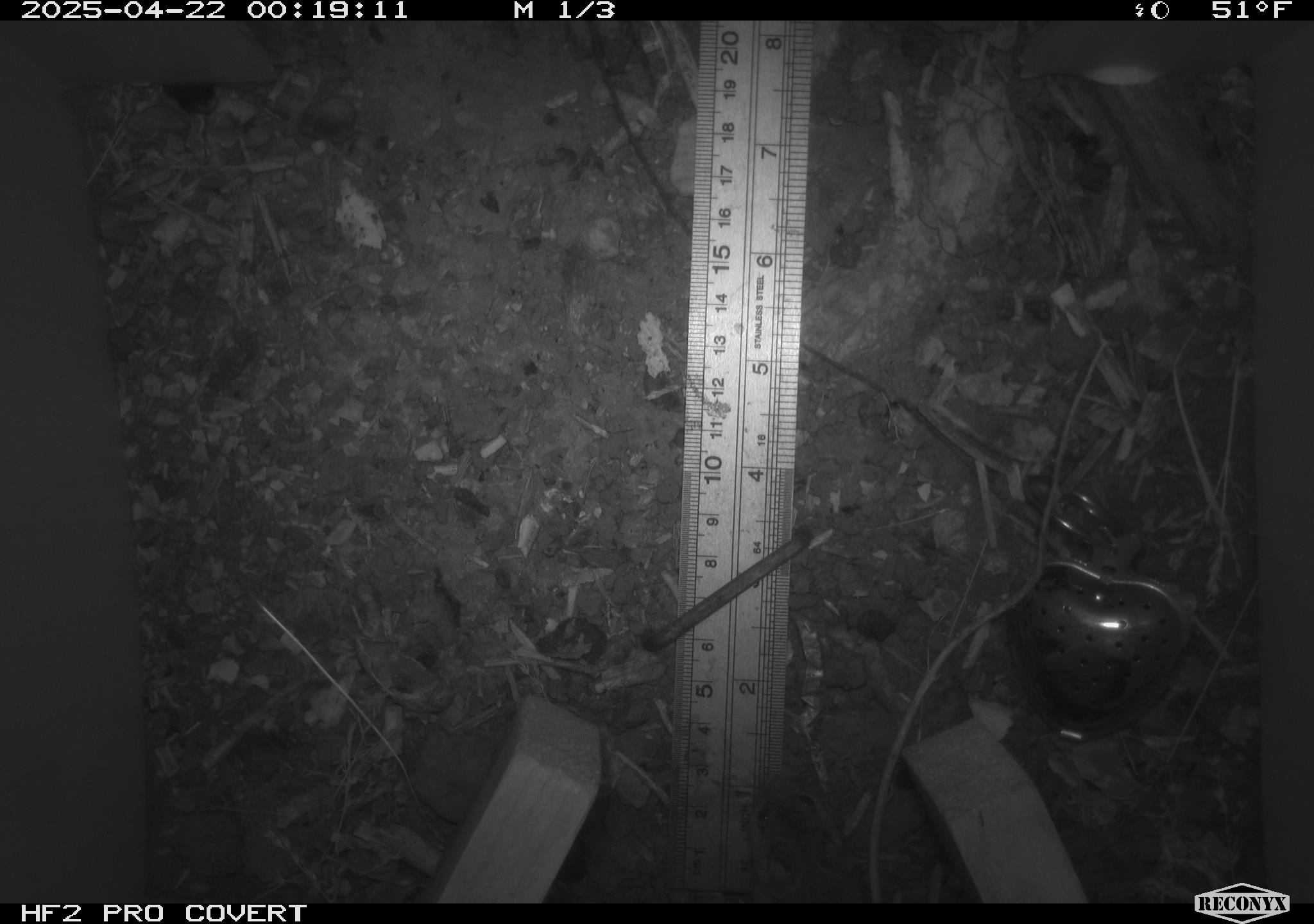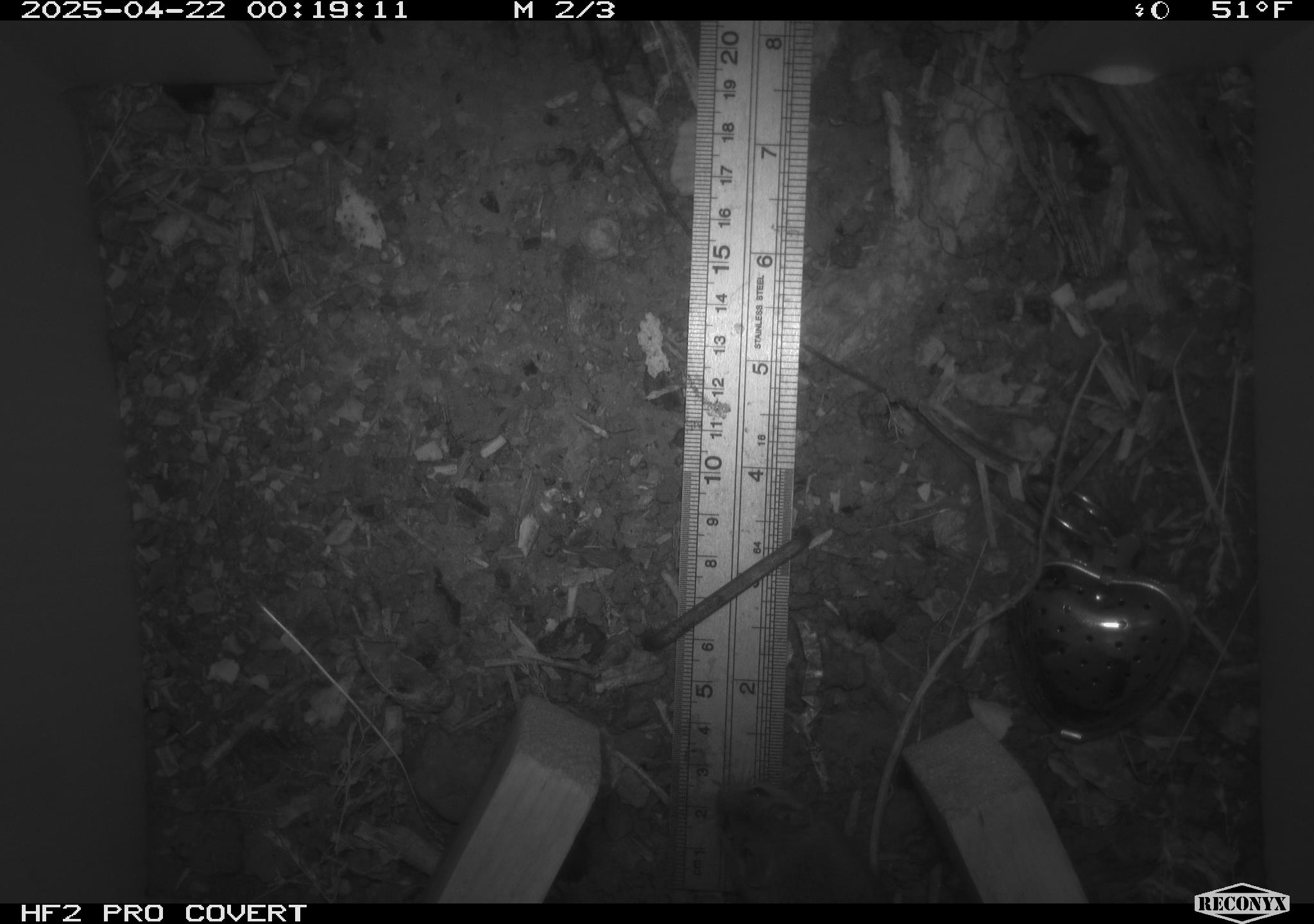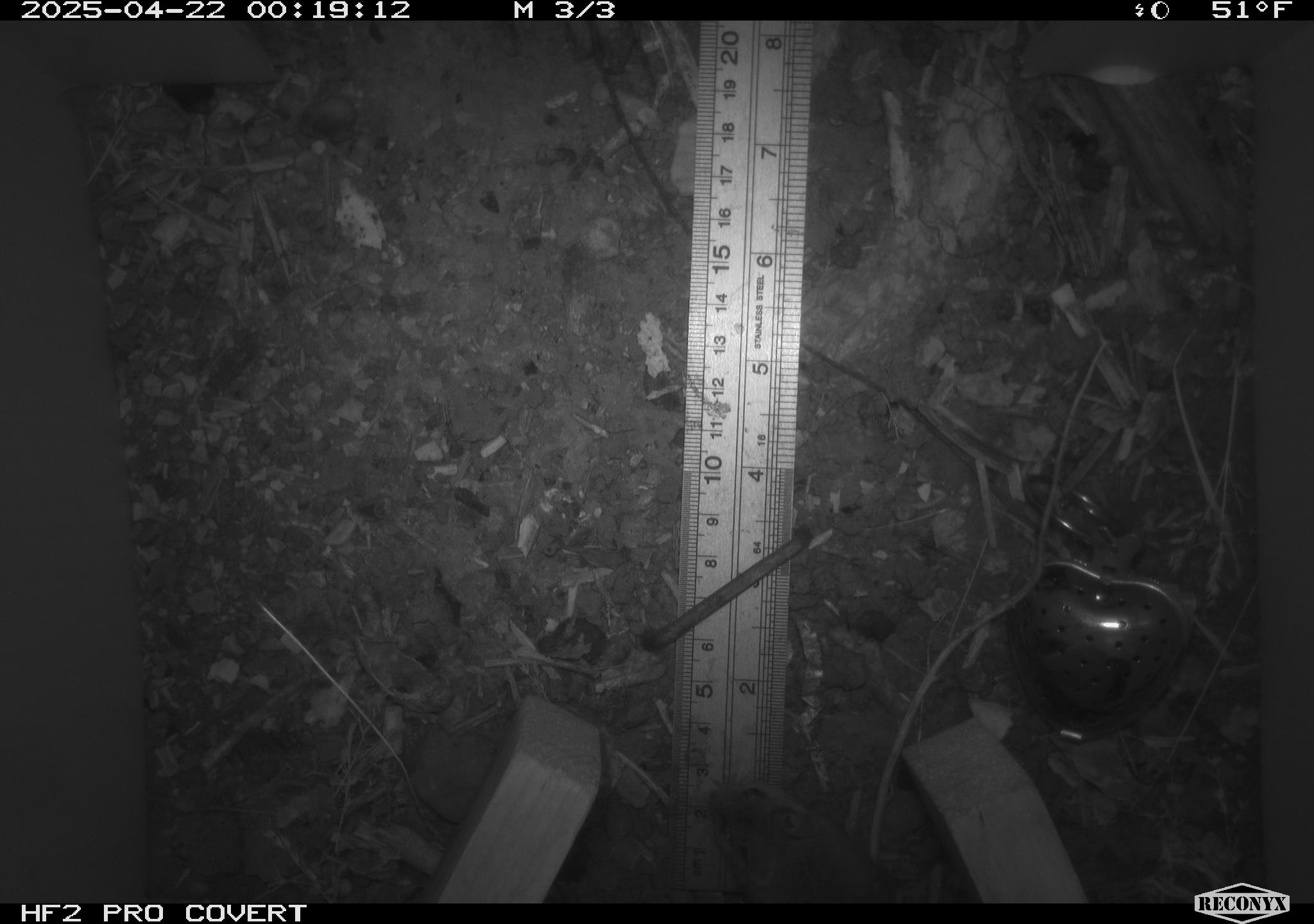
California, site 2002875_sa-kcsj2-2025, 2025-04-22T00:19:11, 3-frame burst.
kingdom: Animalia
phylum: Chordata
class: Mammalia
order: Rodentia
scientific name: Rodentia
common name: rodent